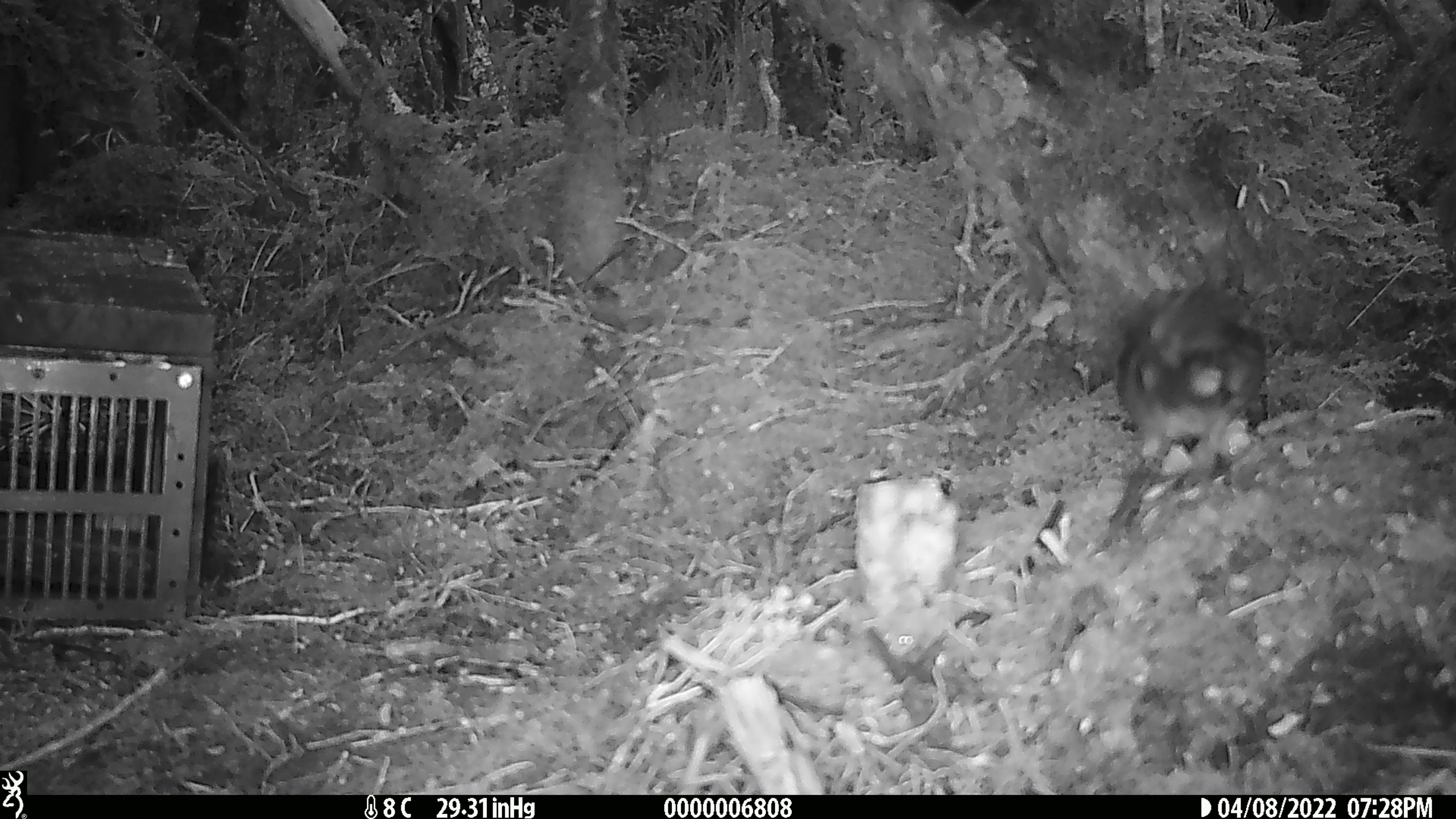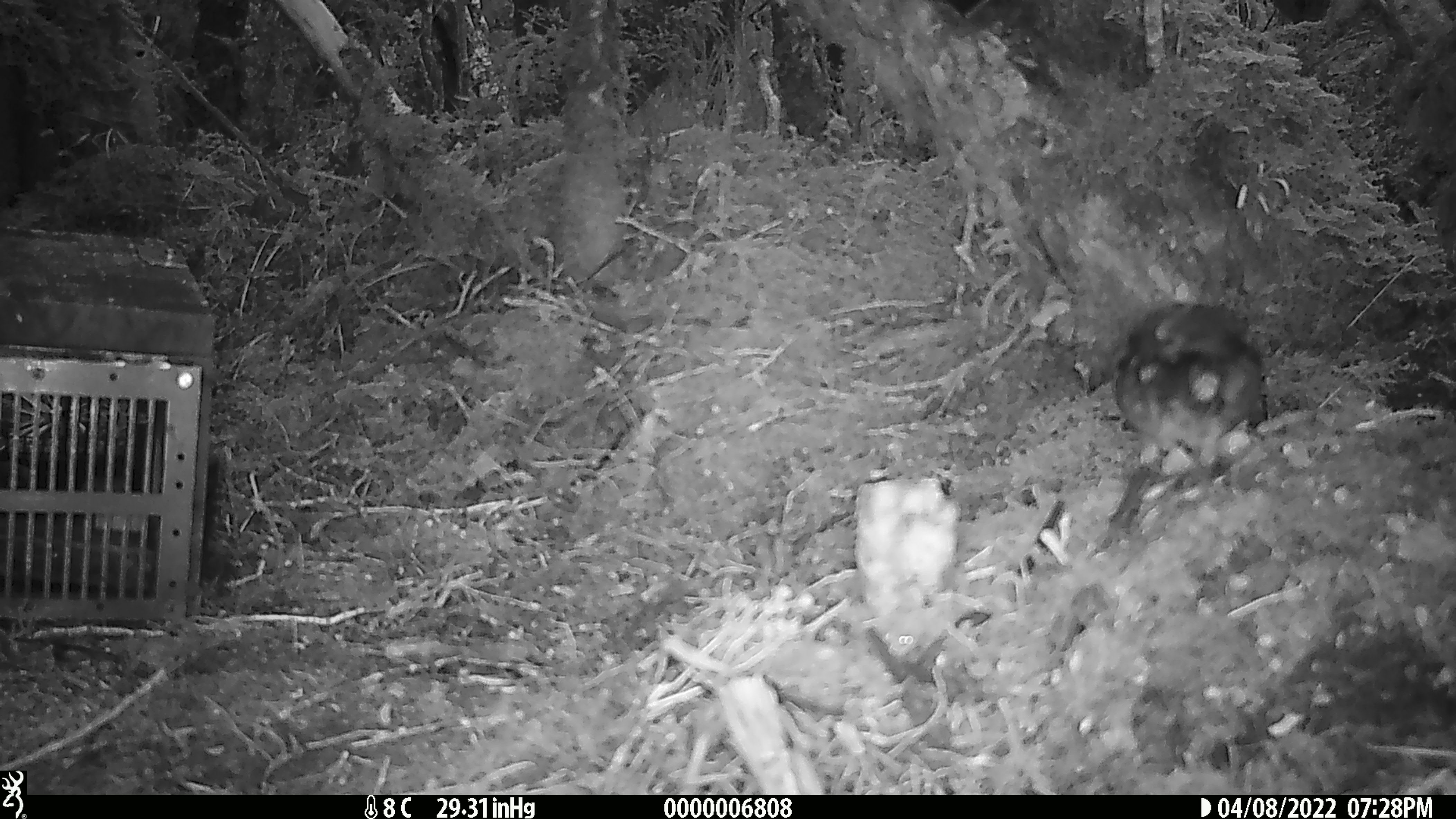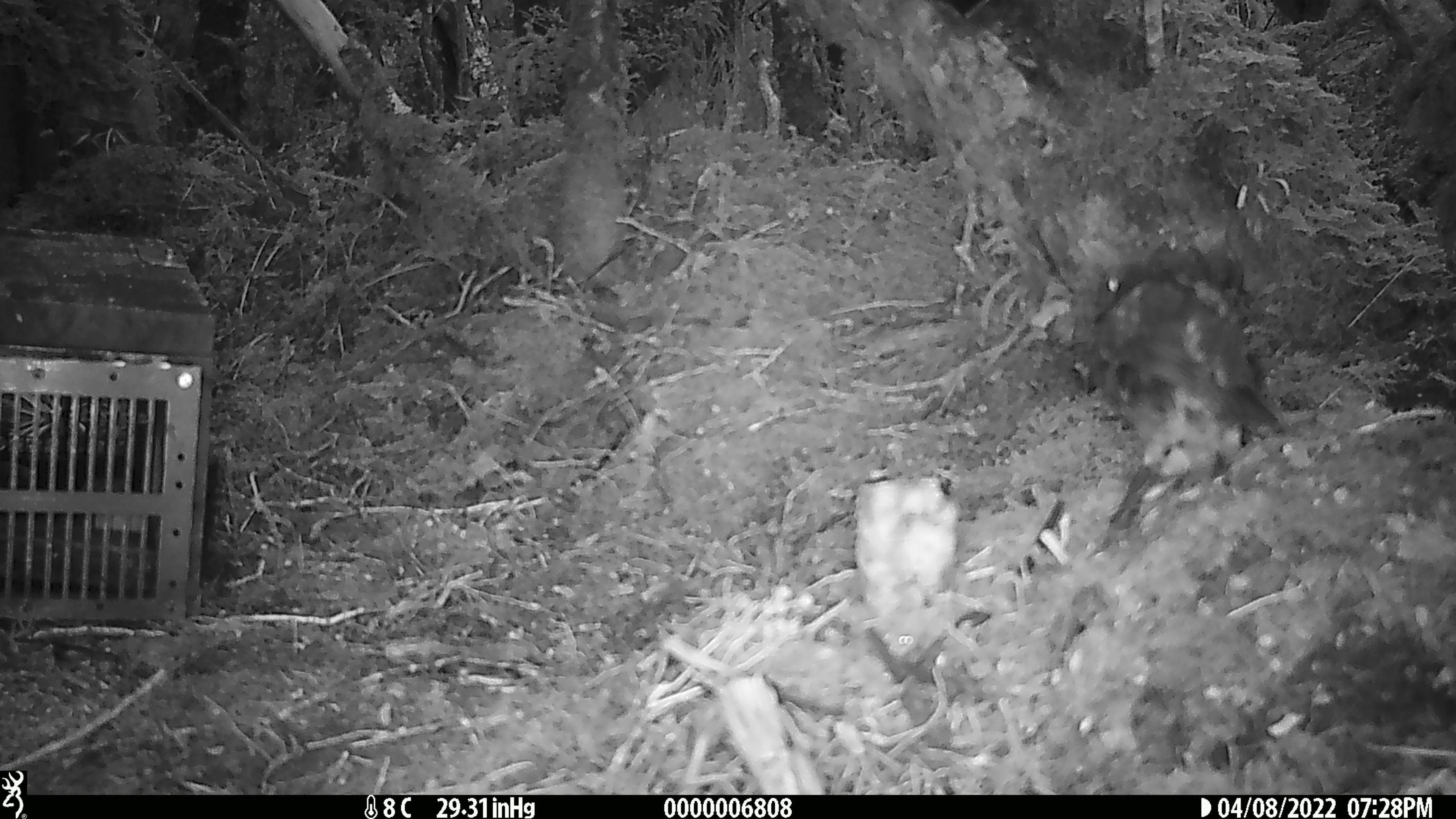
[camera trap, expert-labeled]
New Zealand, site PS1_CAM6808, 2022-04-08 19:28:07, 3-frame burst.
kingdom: Animalia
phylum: Chordata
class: Aves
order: Passeriformes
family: Petroicidae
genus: Petroica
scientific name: Petroica australis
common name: new zealand robin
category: robin